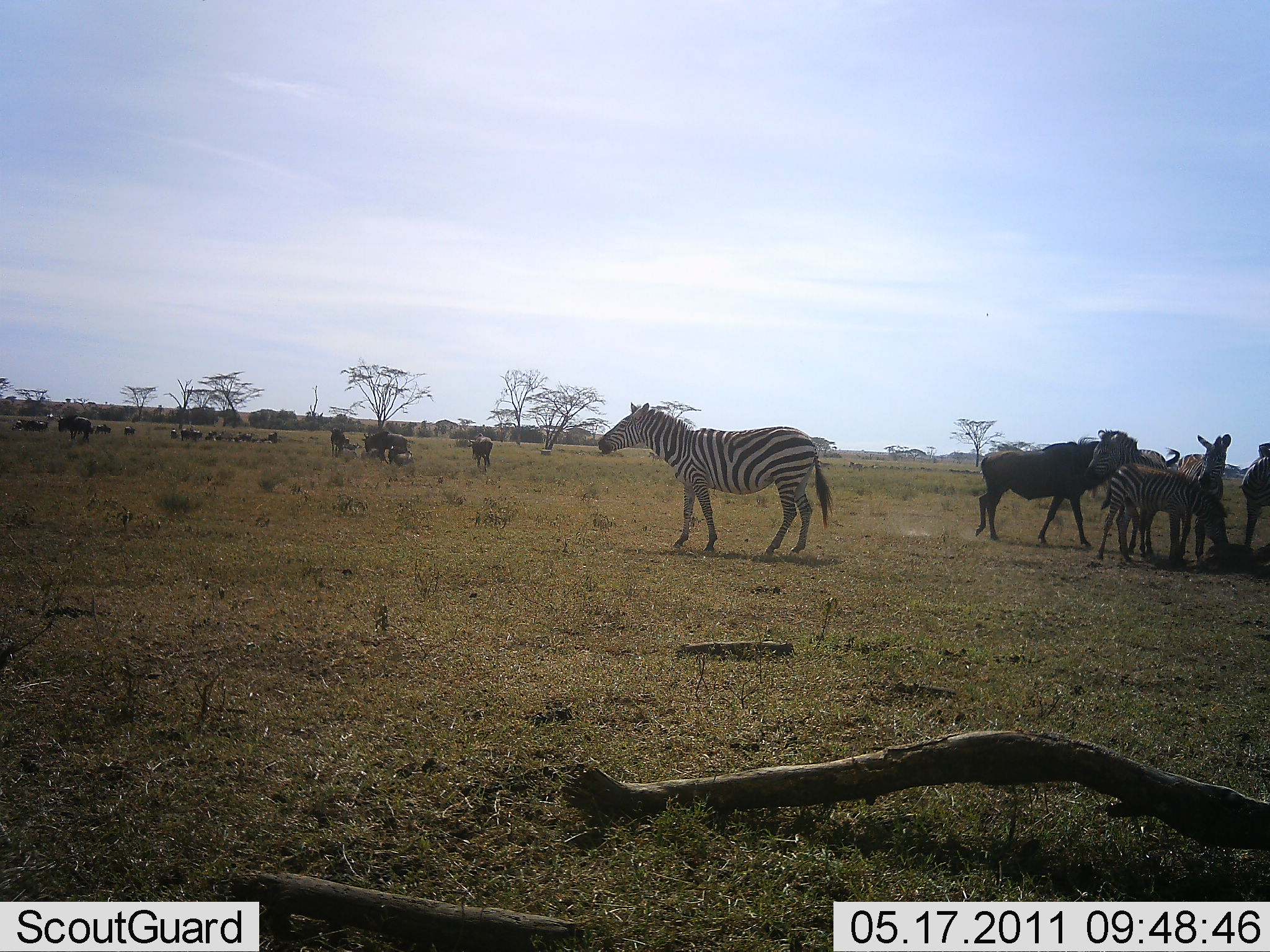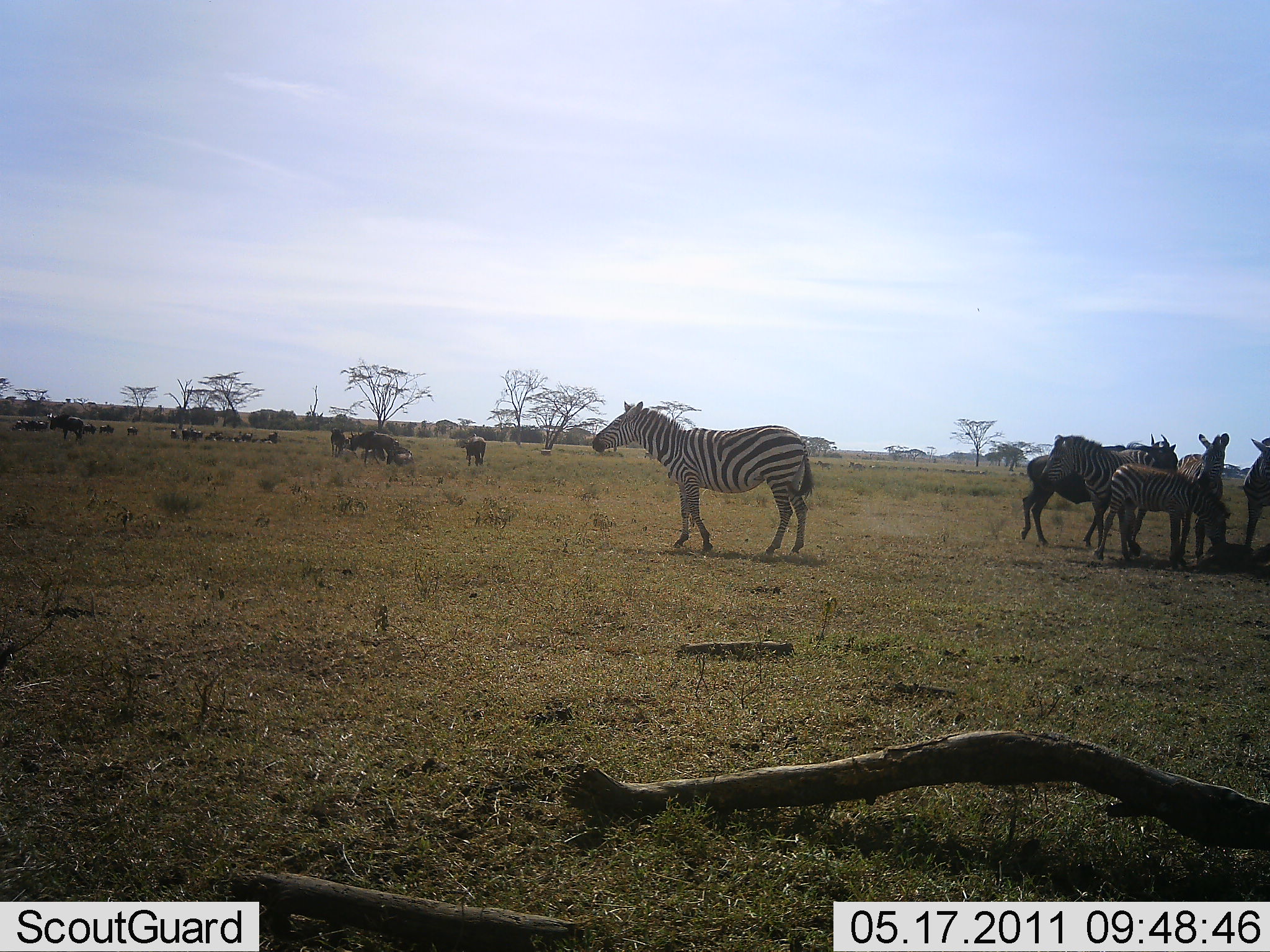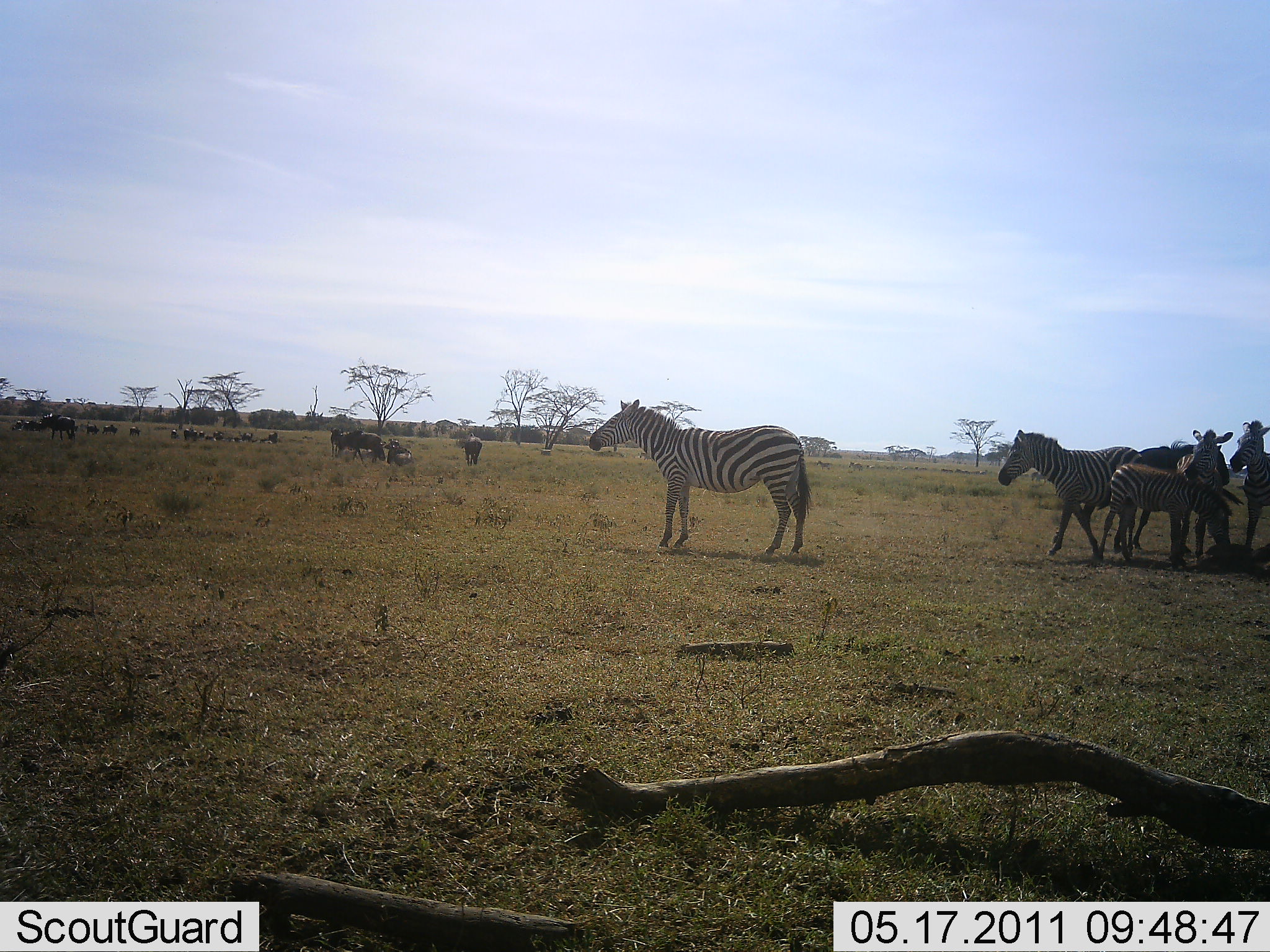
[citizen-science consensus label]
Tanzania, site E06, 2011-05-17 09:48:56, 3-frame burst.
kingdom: Animalia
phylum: Chordata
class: Mammalia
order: Artiodactyla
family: Bovidae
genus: Connochaetes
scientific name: Connochaetes taurinus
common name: blue wildebeest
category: wildebeest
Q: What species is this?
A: Wildebeest (blue wildebeest) (Connochaetes taurinus).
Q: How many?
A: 11-50.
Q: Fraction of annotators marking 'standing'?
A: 60%.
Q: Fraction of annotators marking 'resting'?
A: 30%.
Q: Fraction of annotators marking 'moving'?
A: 30%.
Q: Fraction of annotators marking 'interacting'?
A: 0%.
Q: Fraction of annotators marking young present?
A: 0%.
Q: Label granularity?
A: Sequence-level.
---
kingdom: Animalia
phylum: Chordata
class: Mammalia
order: Perissodactyla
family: Equidae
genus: Equus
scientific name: Equus quagga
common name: plains zebra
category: zebra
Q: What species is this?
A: Zebra (plains zebra) (Equus quagga).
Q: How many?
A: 5.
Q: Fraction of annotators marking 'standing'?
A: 93%.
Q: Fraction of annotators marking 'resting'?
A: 13%.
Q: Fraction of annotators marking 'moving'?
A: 27%.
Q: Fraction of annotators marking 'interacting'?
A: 33%.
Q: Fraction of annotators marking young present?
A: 60%.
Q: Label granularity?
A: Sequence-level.